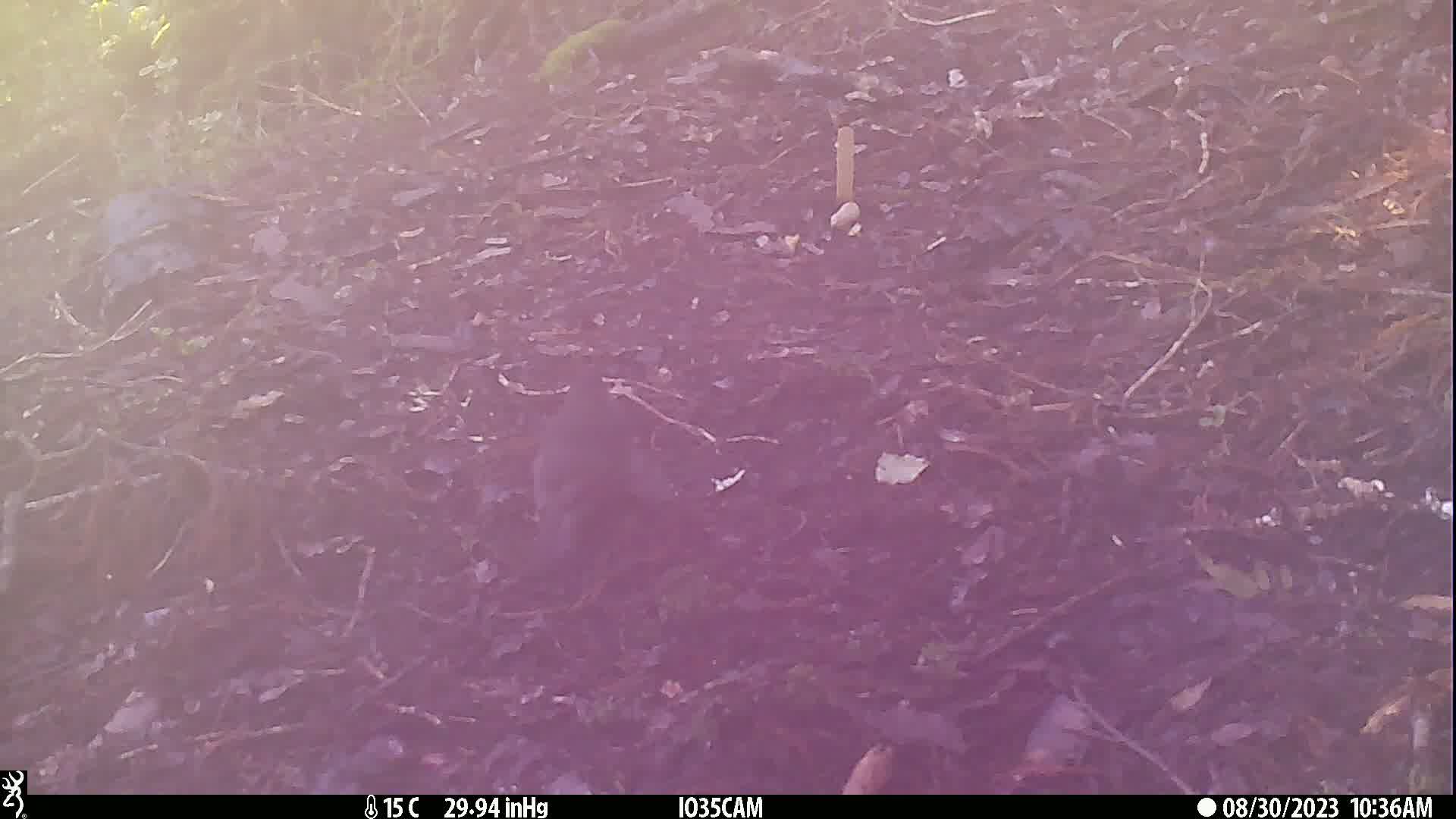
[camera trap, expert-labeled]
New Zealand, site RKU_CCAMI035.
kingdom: Animalia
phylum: Chordata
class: Aves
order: Passeriformes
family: Turdidae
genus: Turdus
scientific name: Turdus merula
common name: eurasian blackbird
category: blackbird